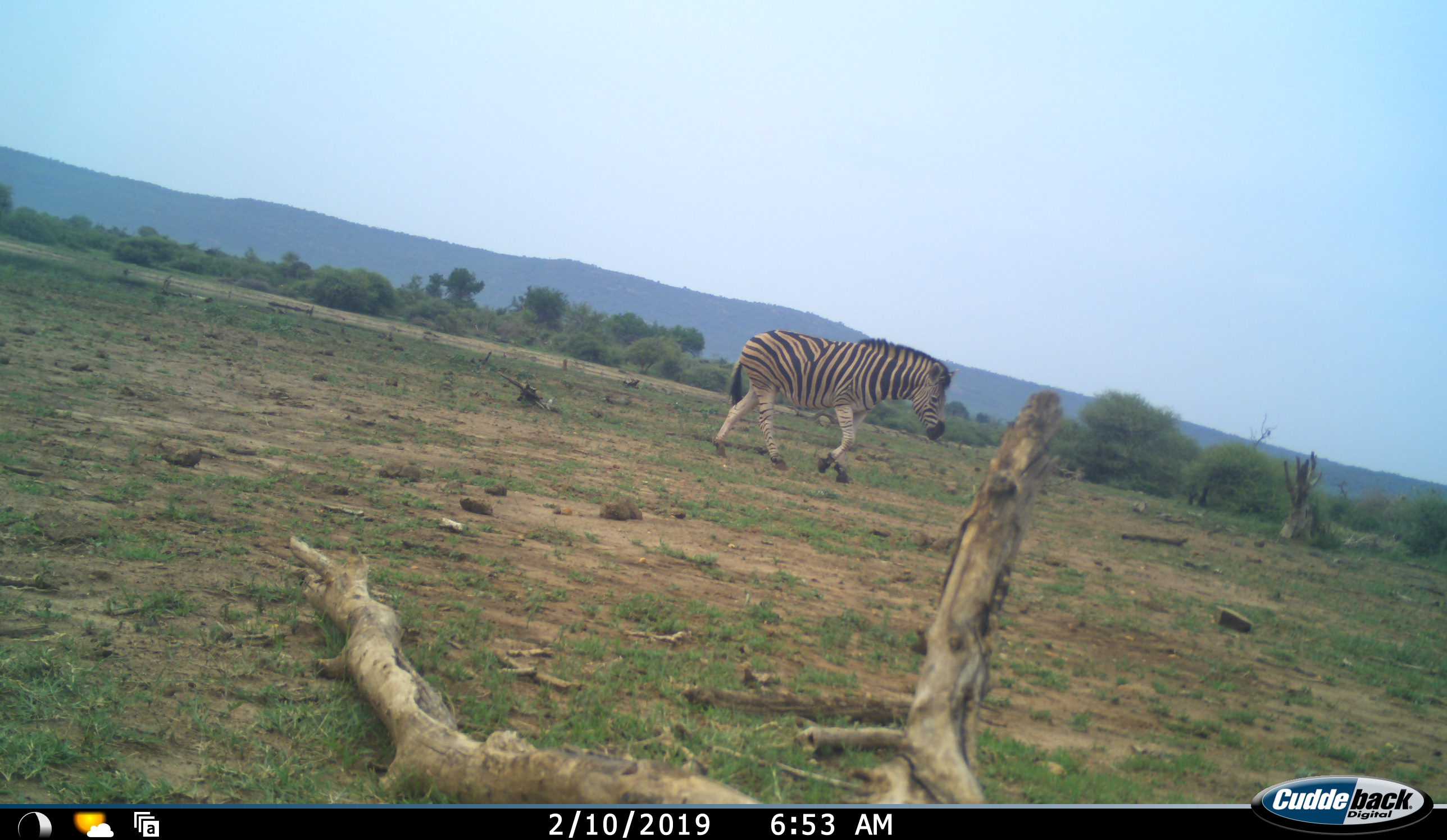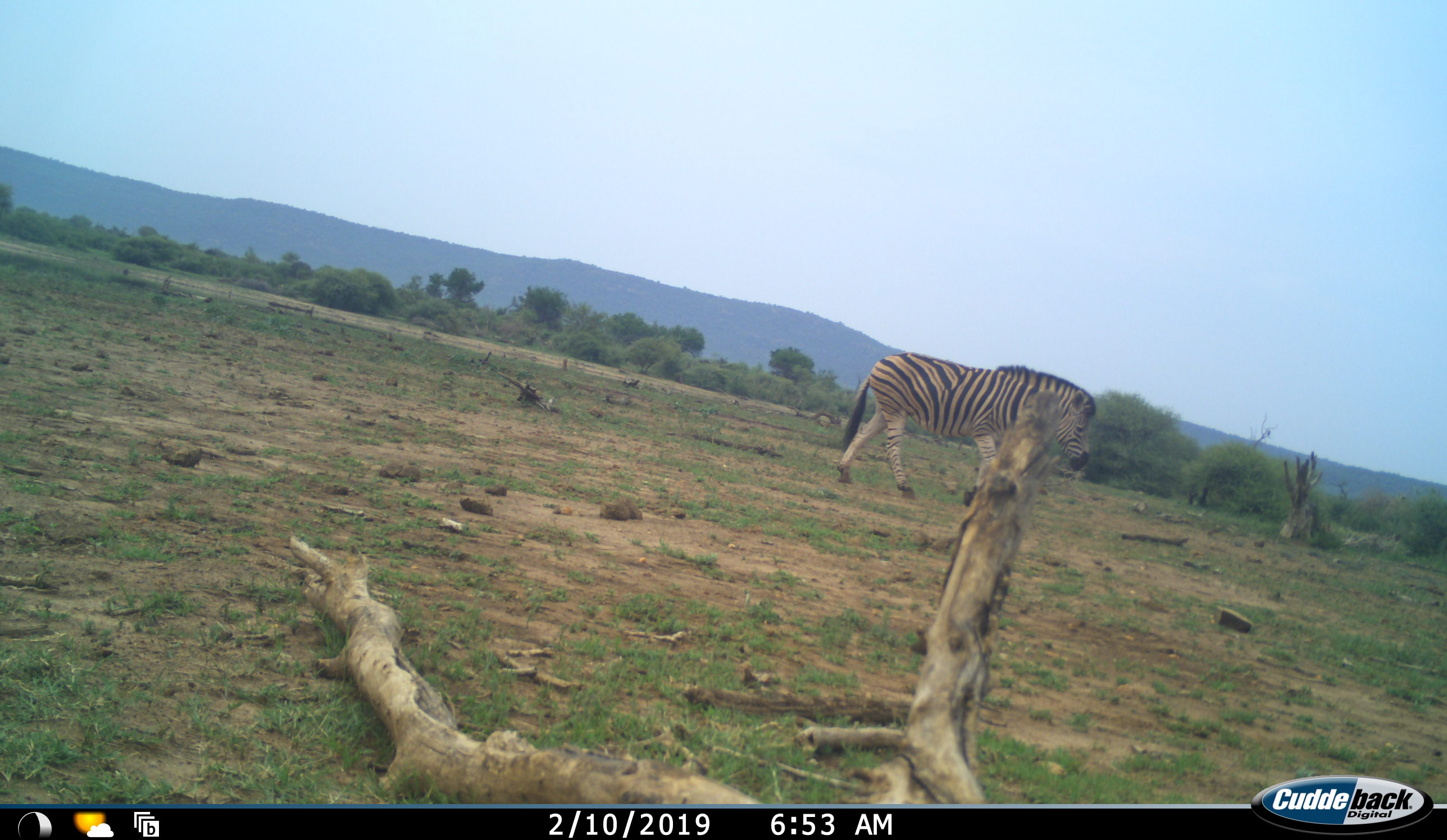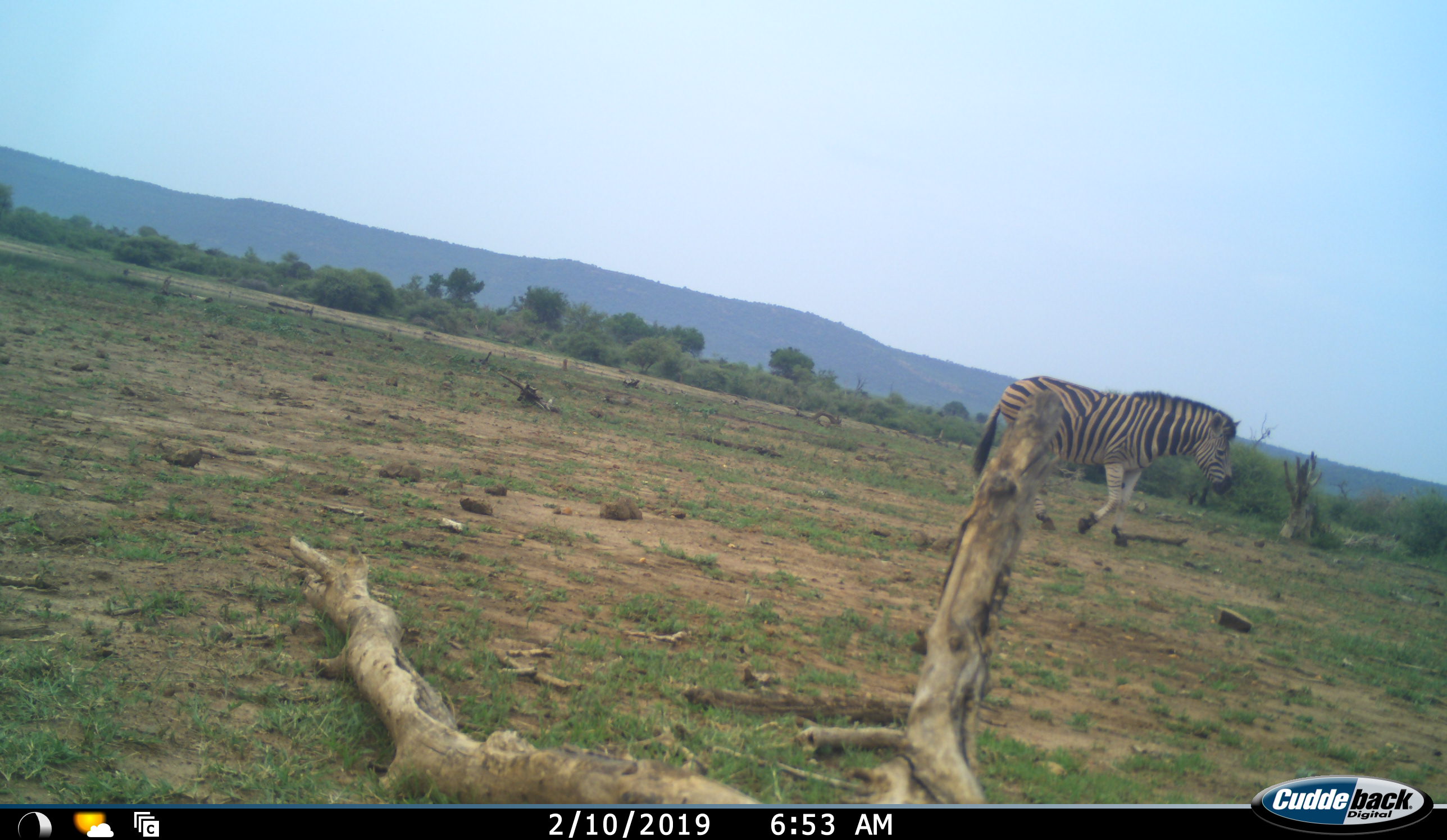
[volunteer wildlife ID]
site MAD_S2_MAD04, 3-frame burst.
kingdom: Animalia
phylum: Chordata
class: Mammalia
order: Perissodactyla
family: Equidae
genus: Equus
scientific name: Equus quagga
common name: plains zebra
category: zebraplains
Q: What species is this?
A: Zebraplains (plains zebra) (Equus quagga).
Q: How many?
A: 1.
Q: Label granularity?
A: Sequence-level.